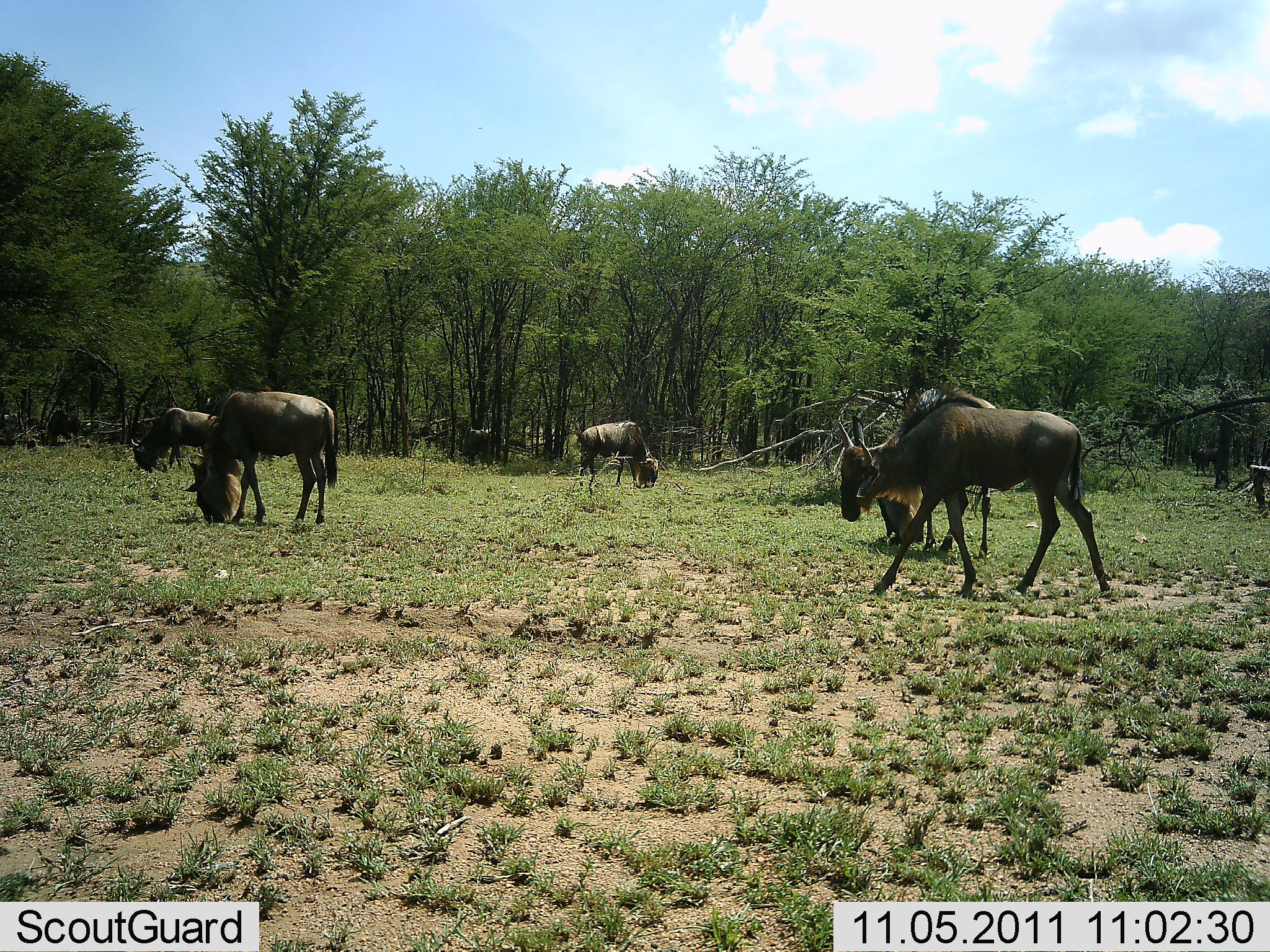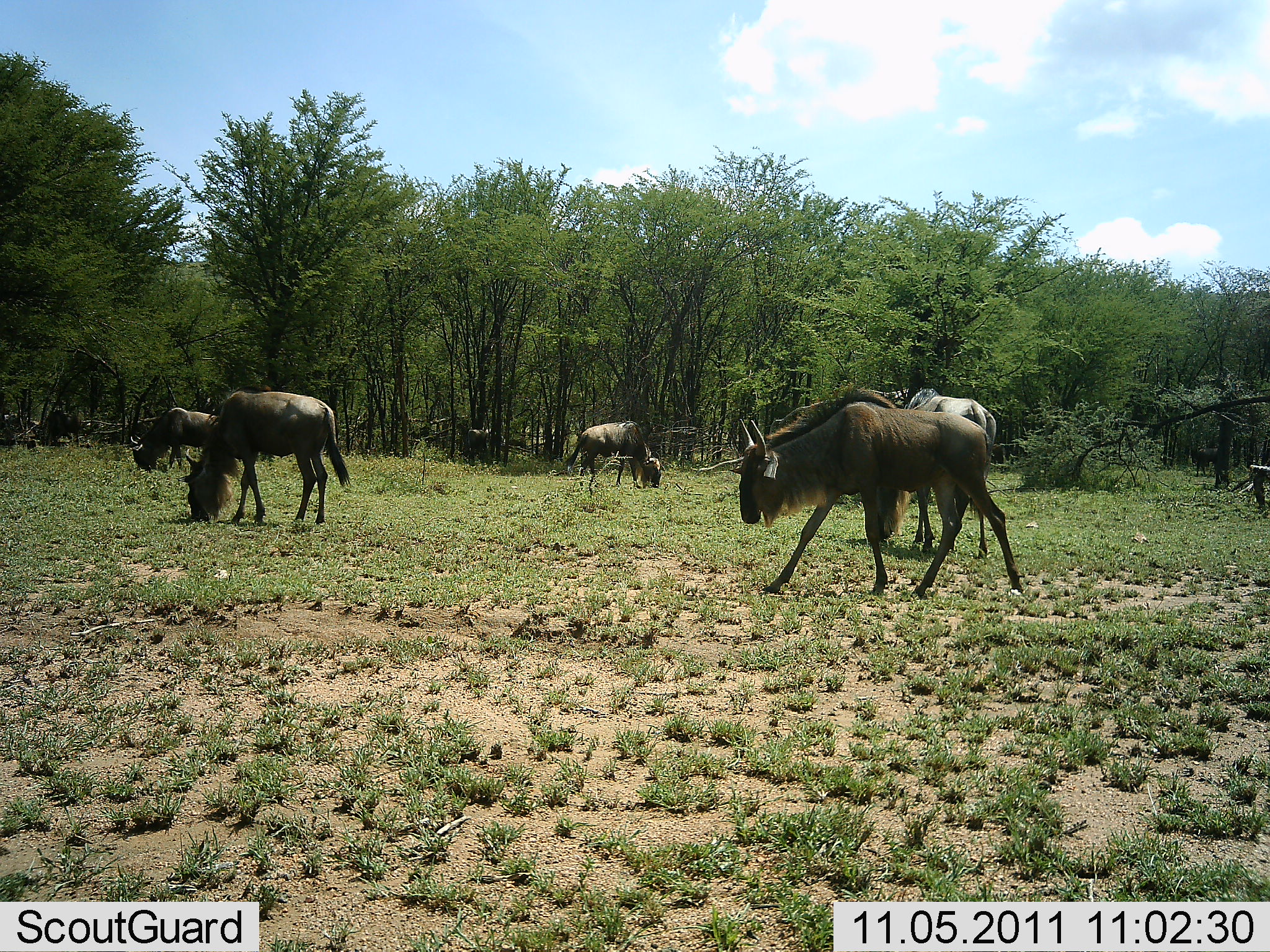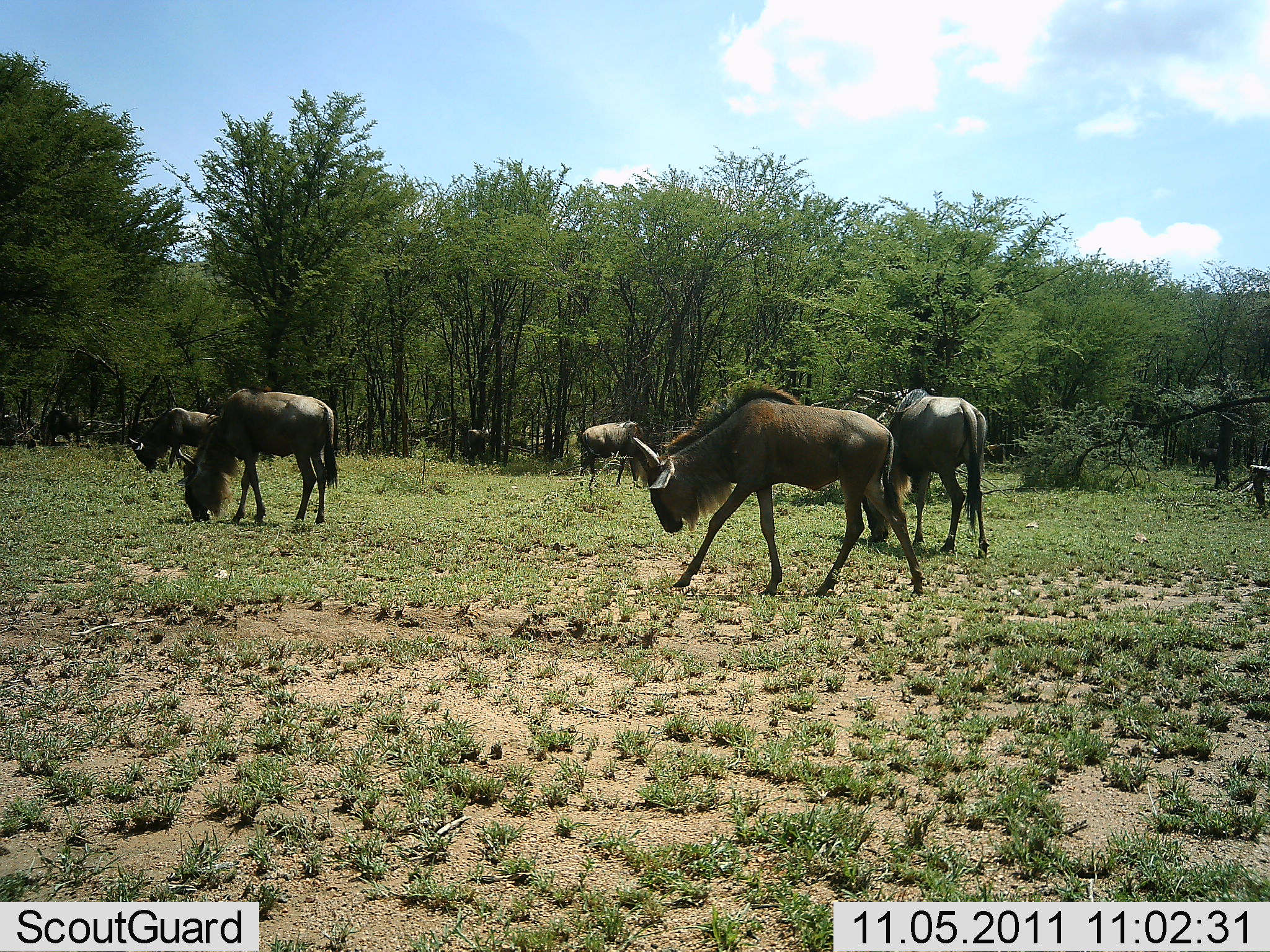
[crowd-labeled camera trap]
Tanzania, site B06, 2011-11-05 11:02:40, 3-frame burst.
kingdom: Animalia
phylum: Chordata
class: Mammalia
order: Artiodactyla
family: Bovidae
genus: Connochaetes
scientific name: Connochaetes taurinus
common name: blue wildebeest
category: wildebeest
Wildebeest (blue wildebeest) (Connochaetes taurinus), count 9. Behavior (volunteer vote fractions): standing 17%, resting 0%, moving 58%, interacting 0%. Young present (vote fraction): 0%. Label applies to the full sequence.